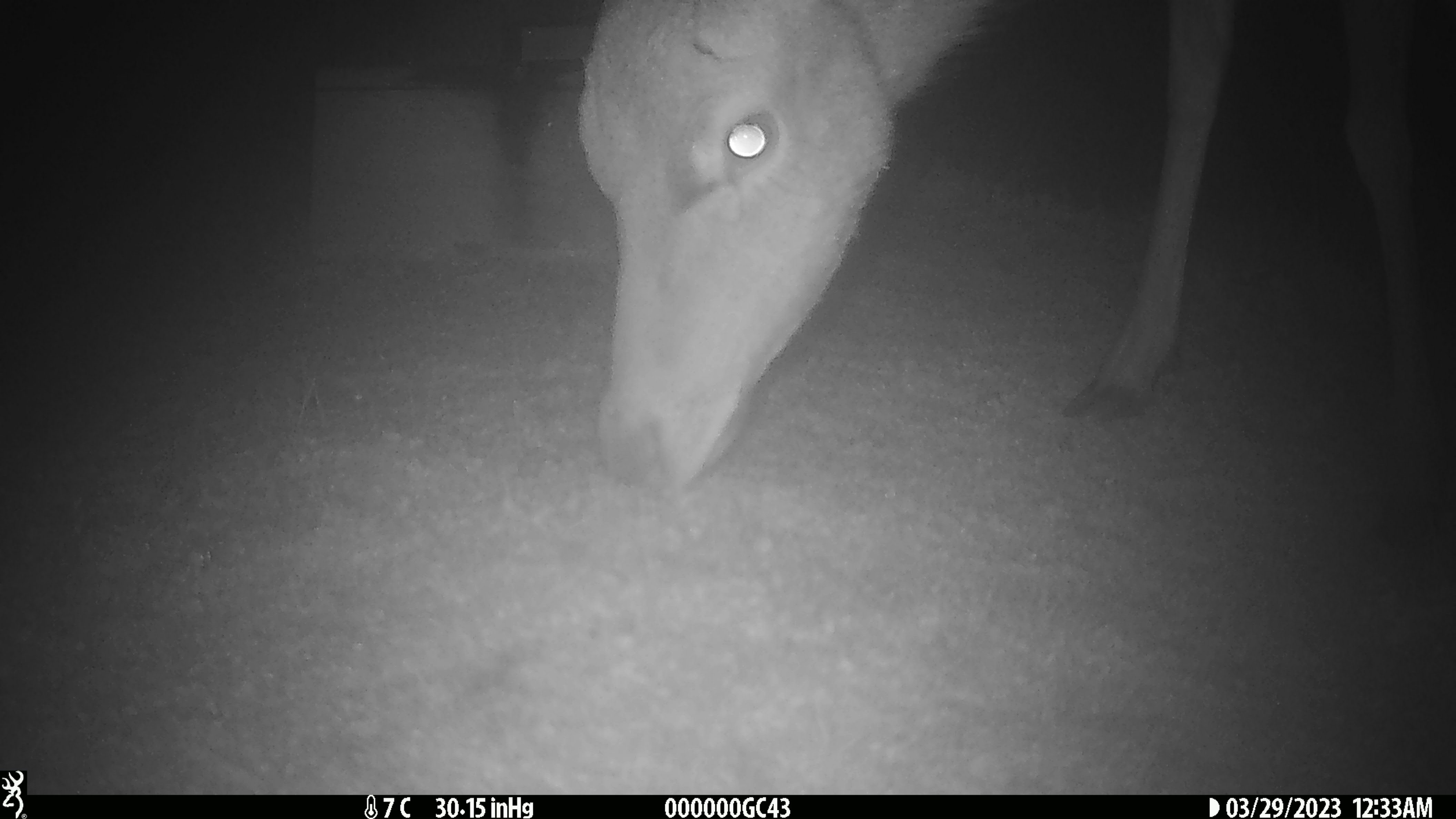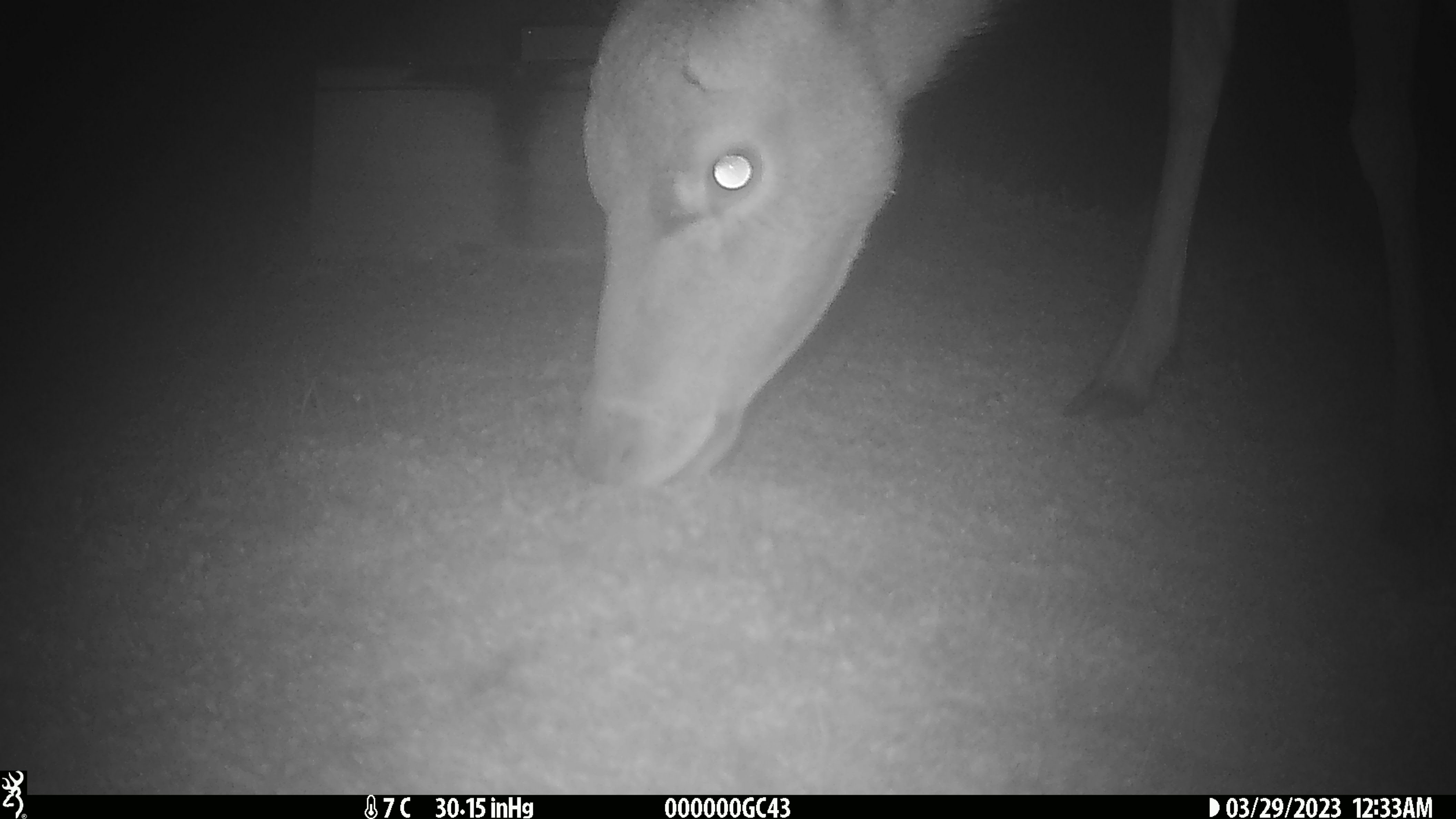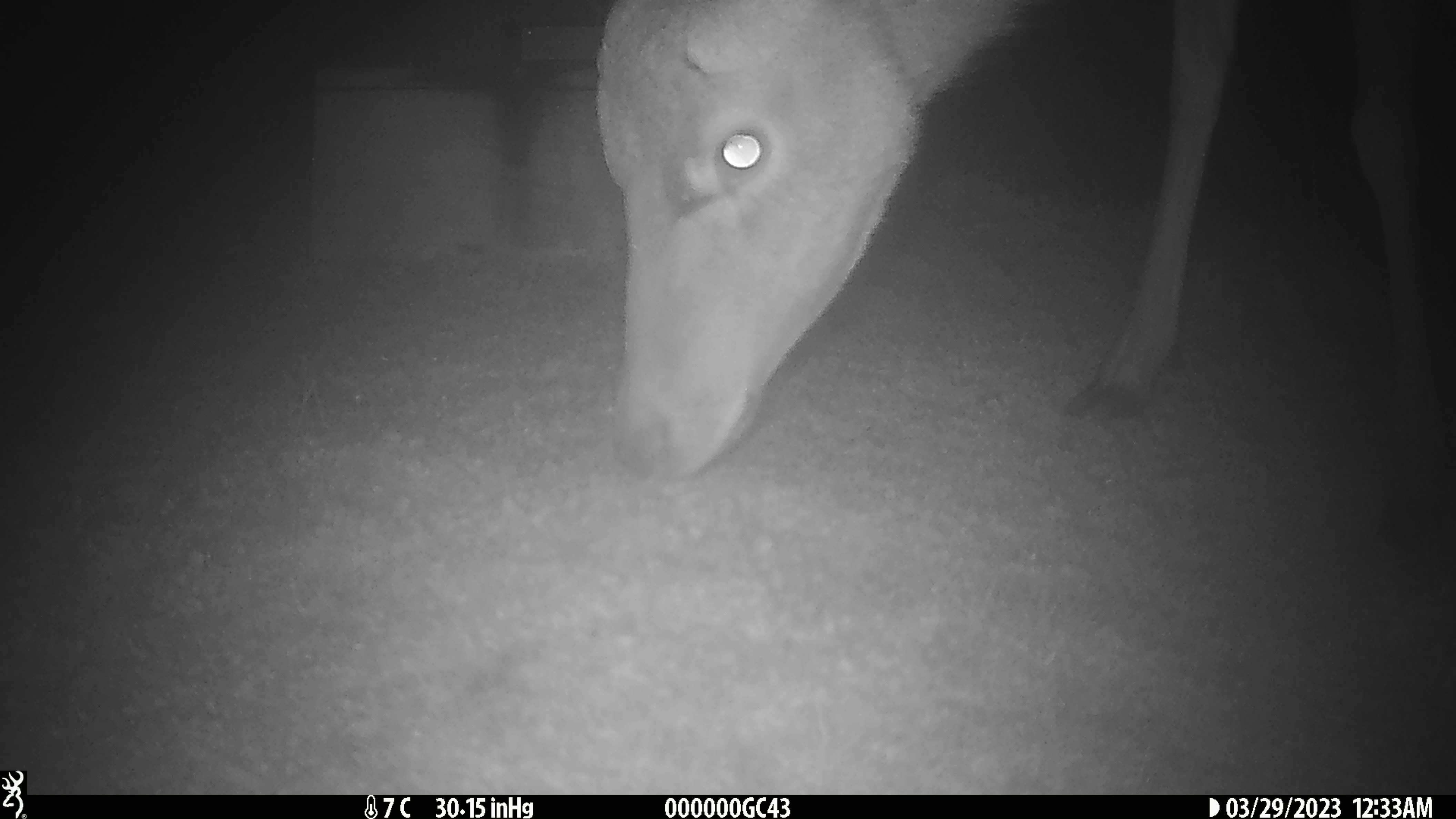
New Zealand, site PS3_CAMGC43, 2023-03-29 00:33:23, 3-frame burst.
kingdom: Animalia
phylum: Chordata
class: Mammalia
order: Artiodactyla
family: Cervidae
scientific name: Cervidae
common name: deer